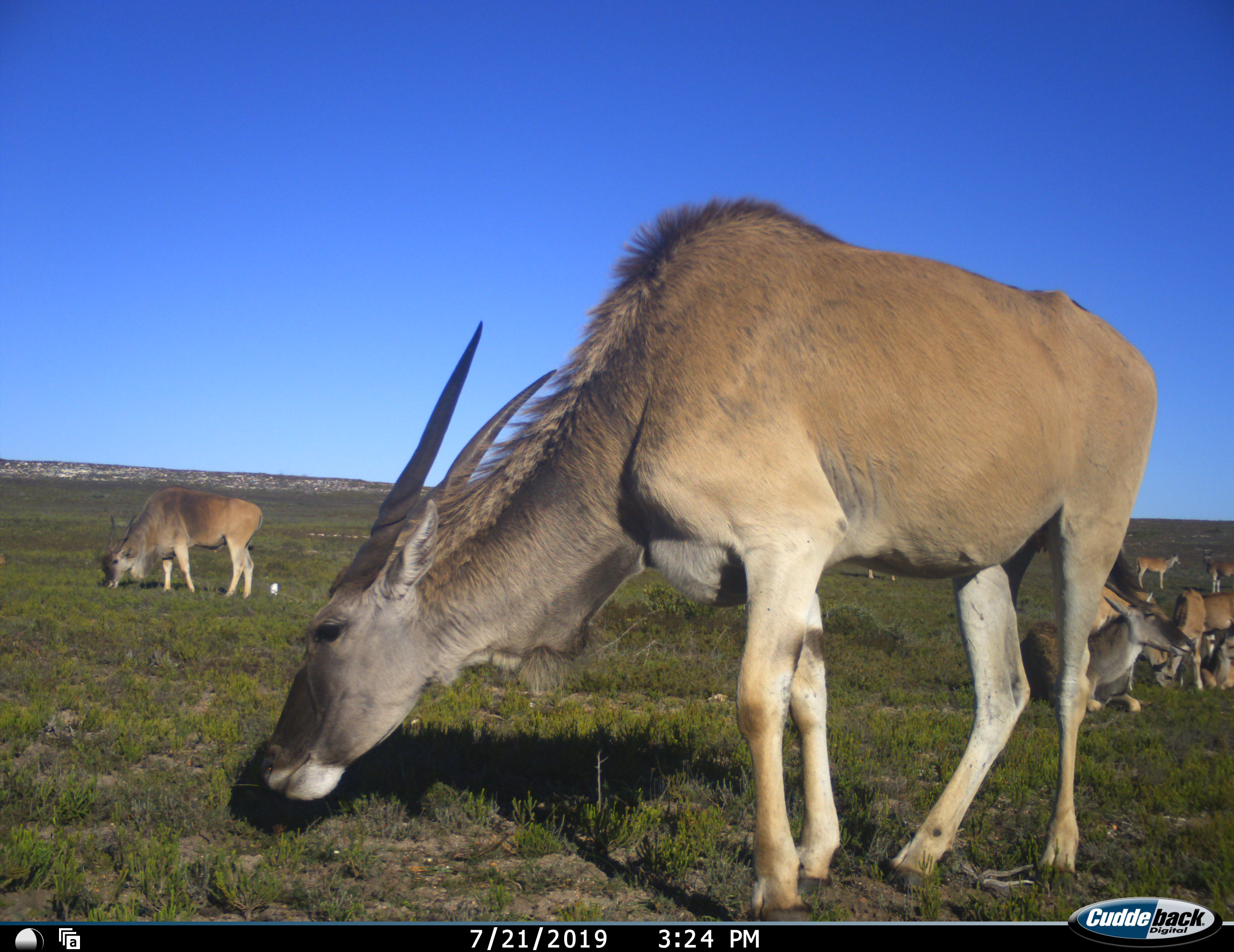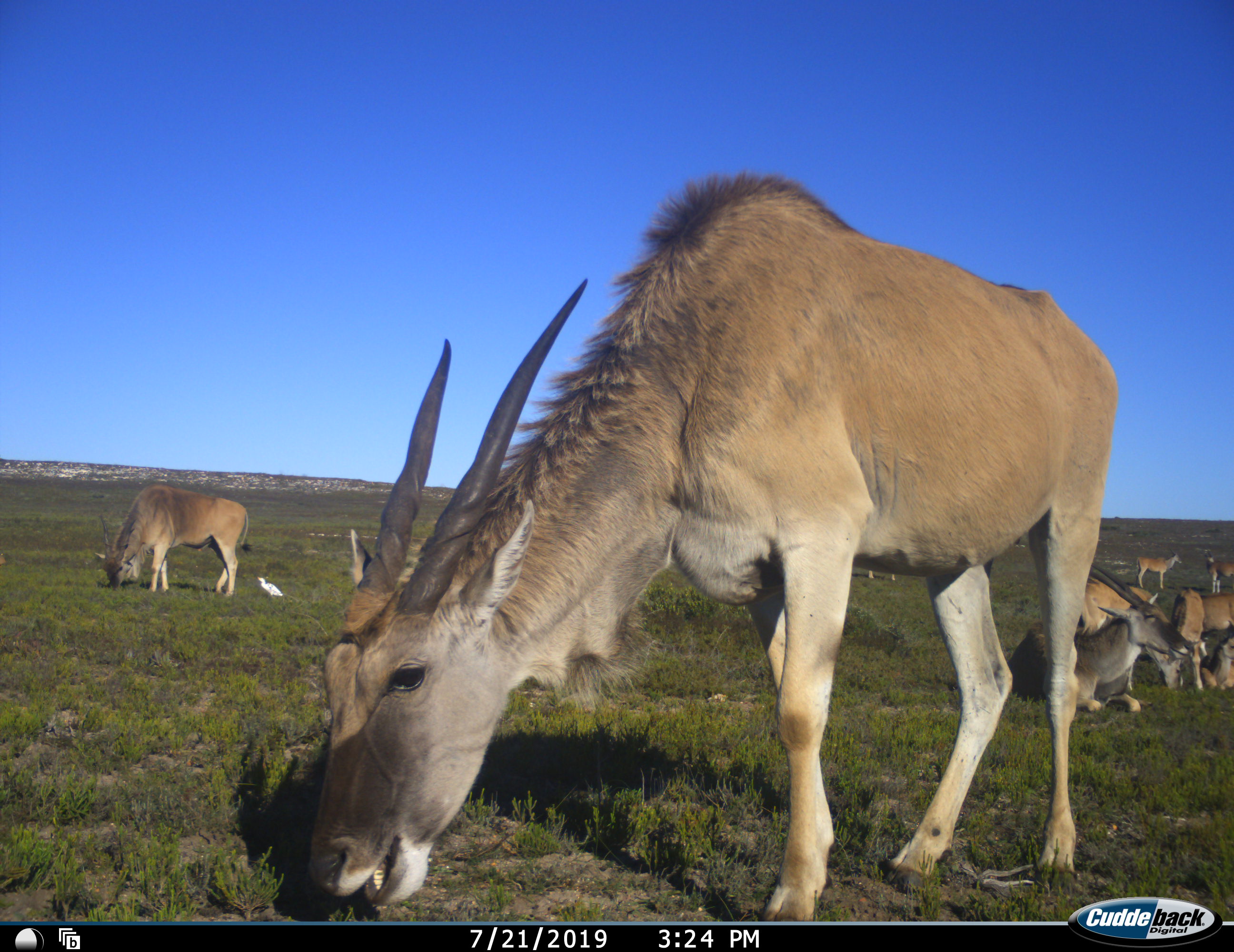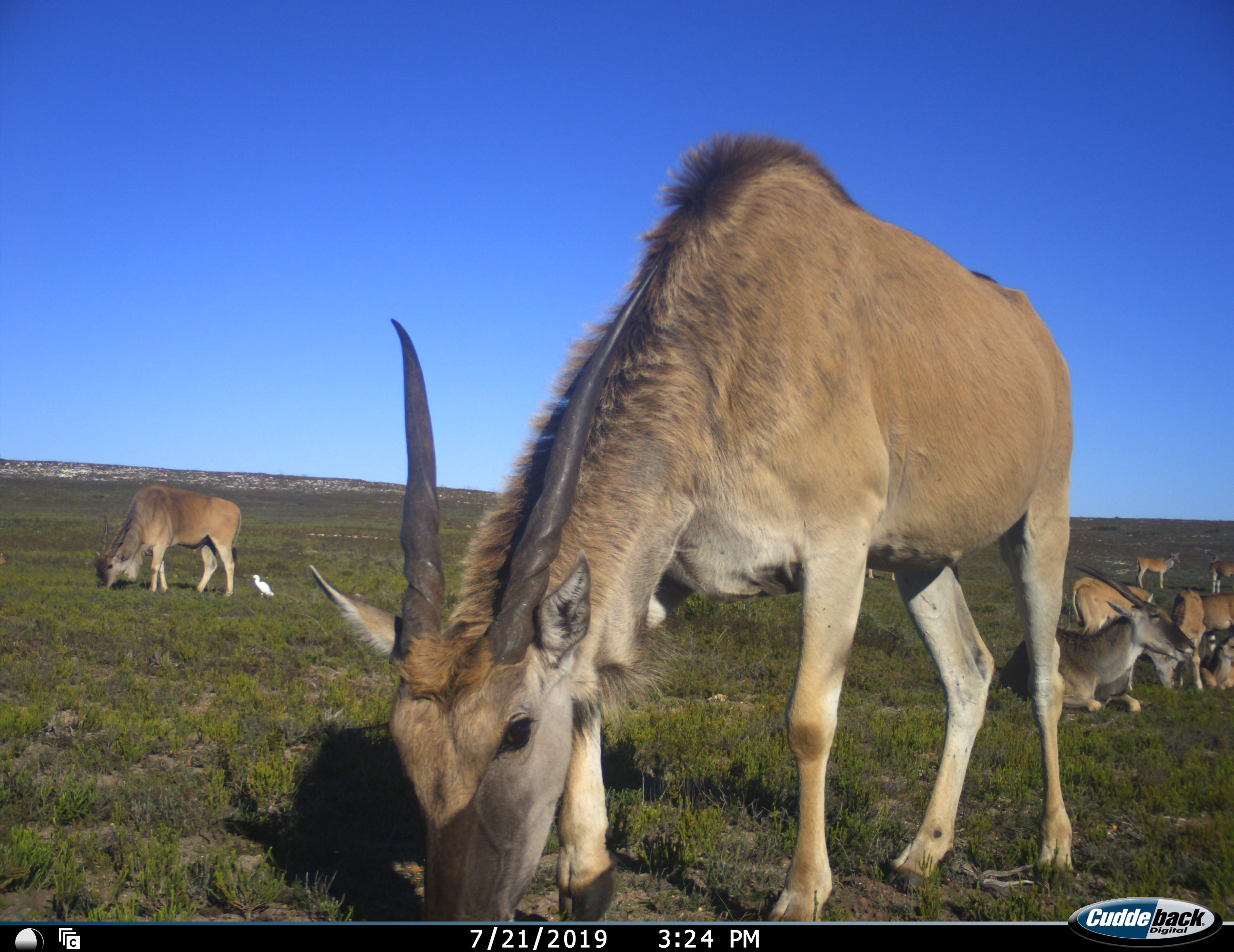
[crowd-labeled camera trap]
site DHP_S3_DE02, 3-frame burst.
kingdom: Animalia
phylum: Chordata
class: Mammalia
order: Artiodactyla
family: Bovidae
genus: Tragelaphus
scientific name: Tragelaphus oryx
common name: eland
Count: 9.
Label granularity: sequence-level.